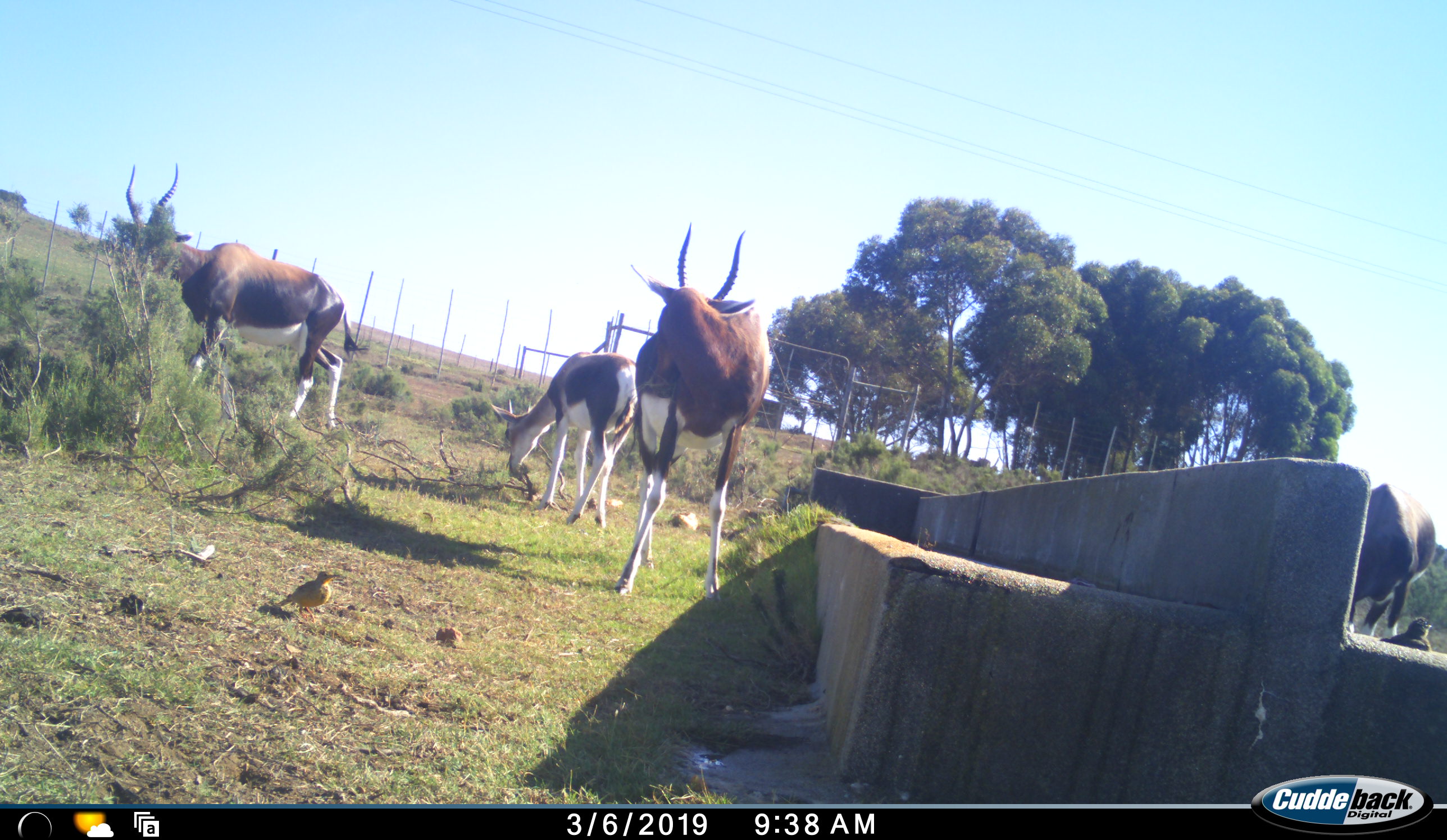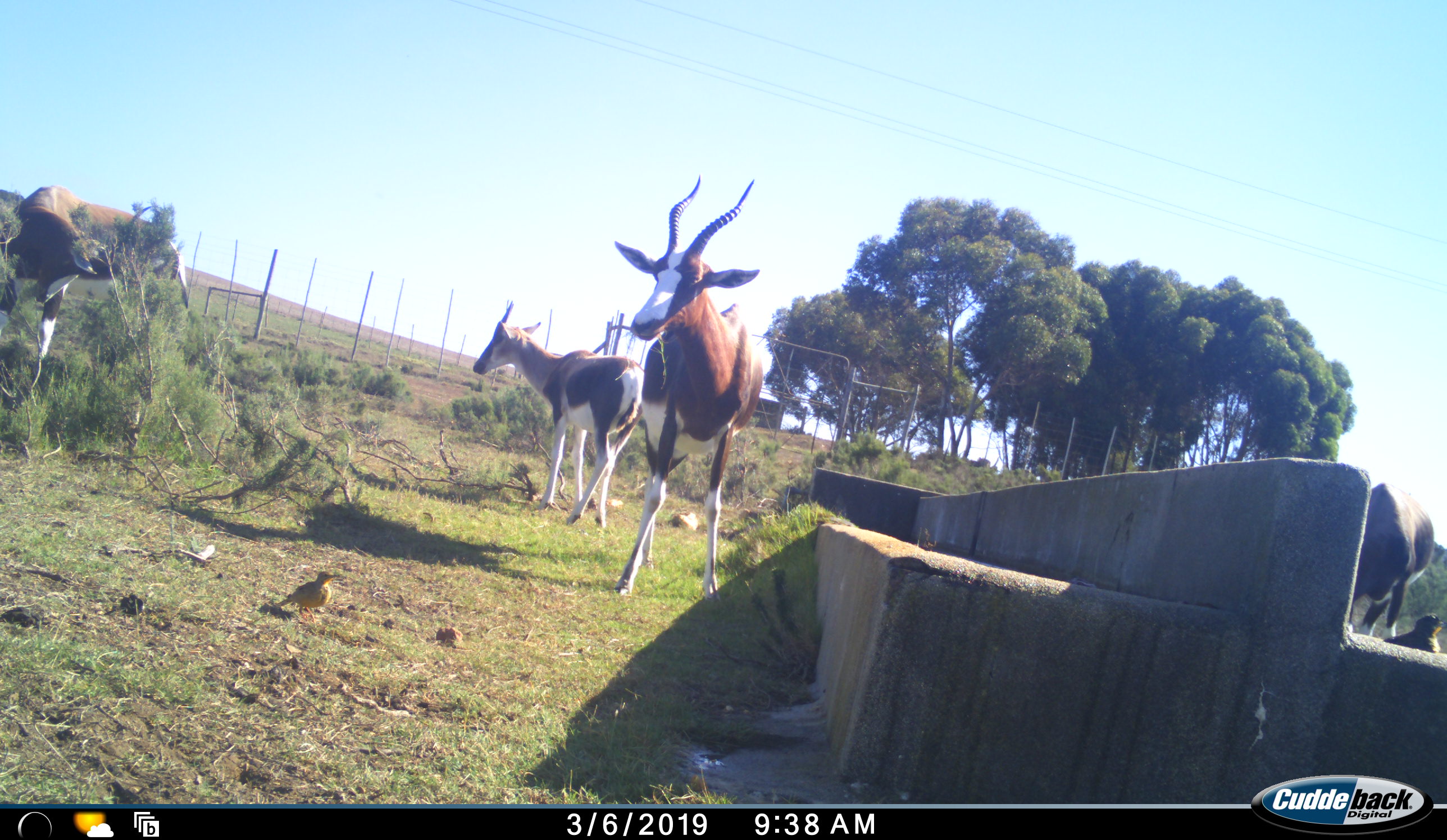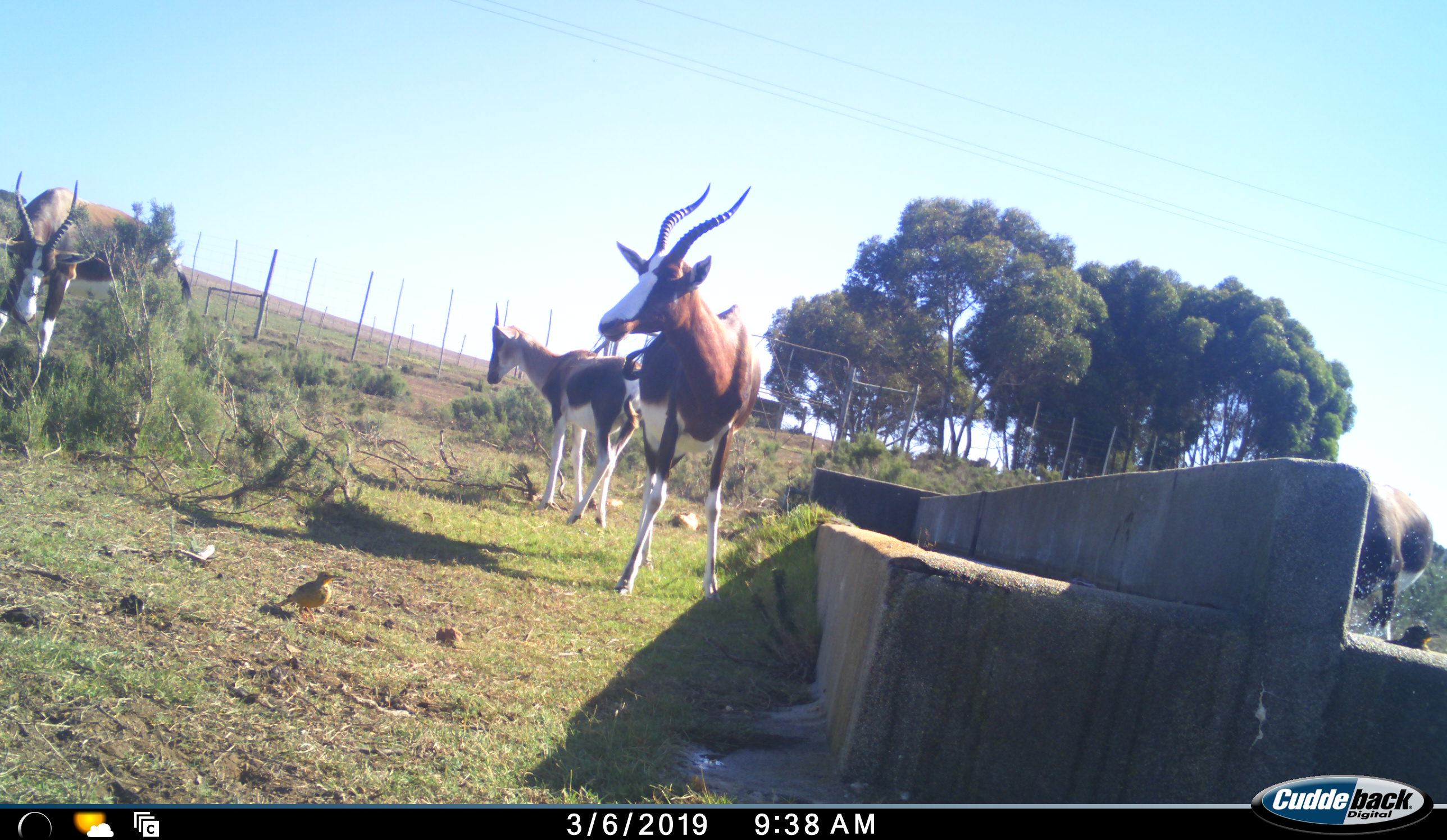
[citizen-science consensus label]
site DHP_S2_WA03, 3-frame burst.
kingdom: Animalia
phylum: Chordata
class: Mammalia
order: Artiodactyla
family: Bovidae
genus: Damaliscus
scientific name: Damaliscus pygargus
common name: bontebok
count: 4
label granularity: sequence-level